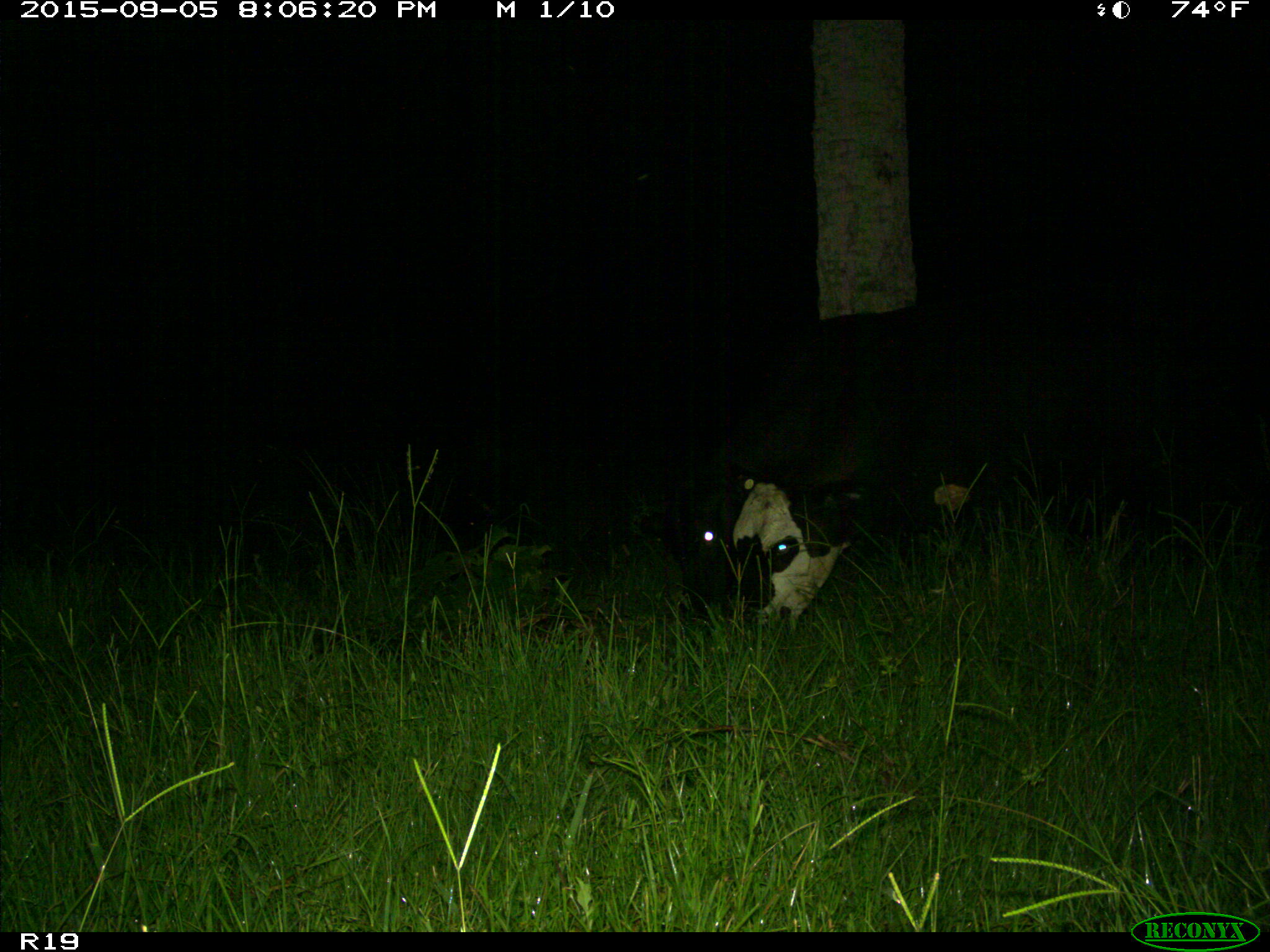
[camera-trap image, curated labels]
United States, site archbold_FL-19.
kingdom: Animalia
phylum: Chordata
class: Mammalia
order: Artiodactyla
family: Bovidae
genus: Bos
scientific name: Bos taurus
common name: domestic cow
Bos taurus (domestic cow).